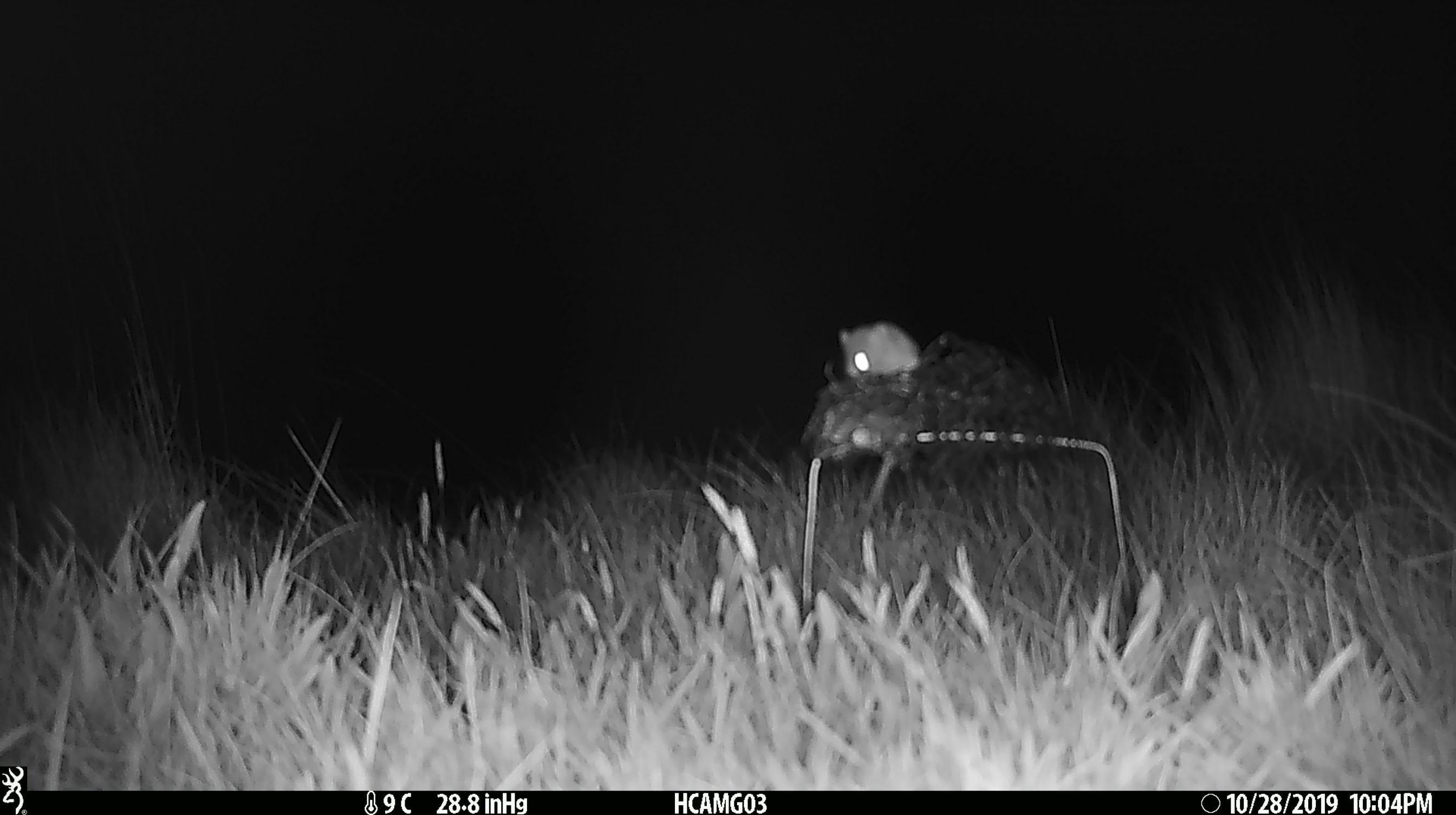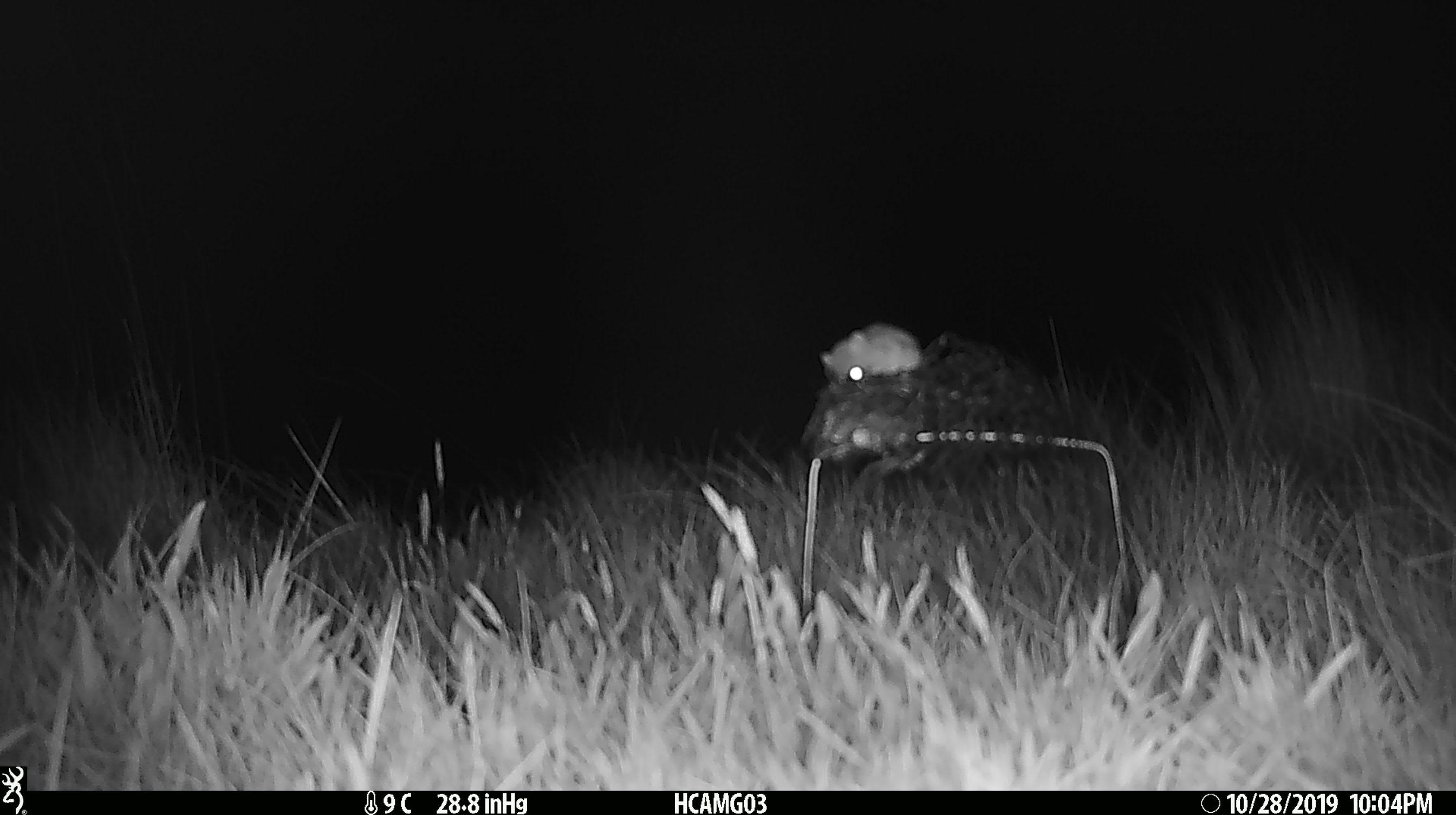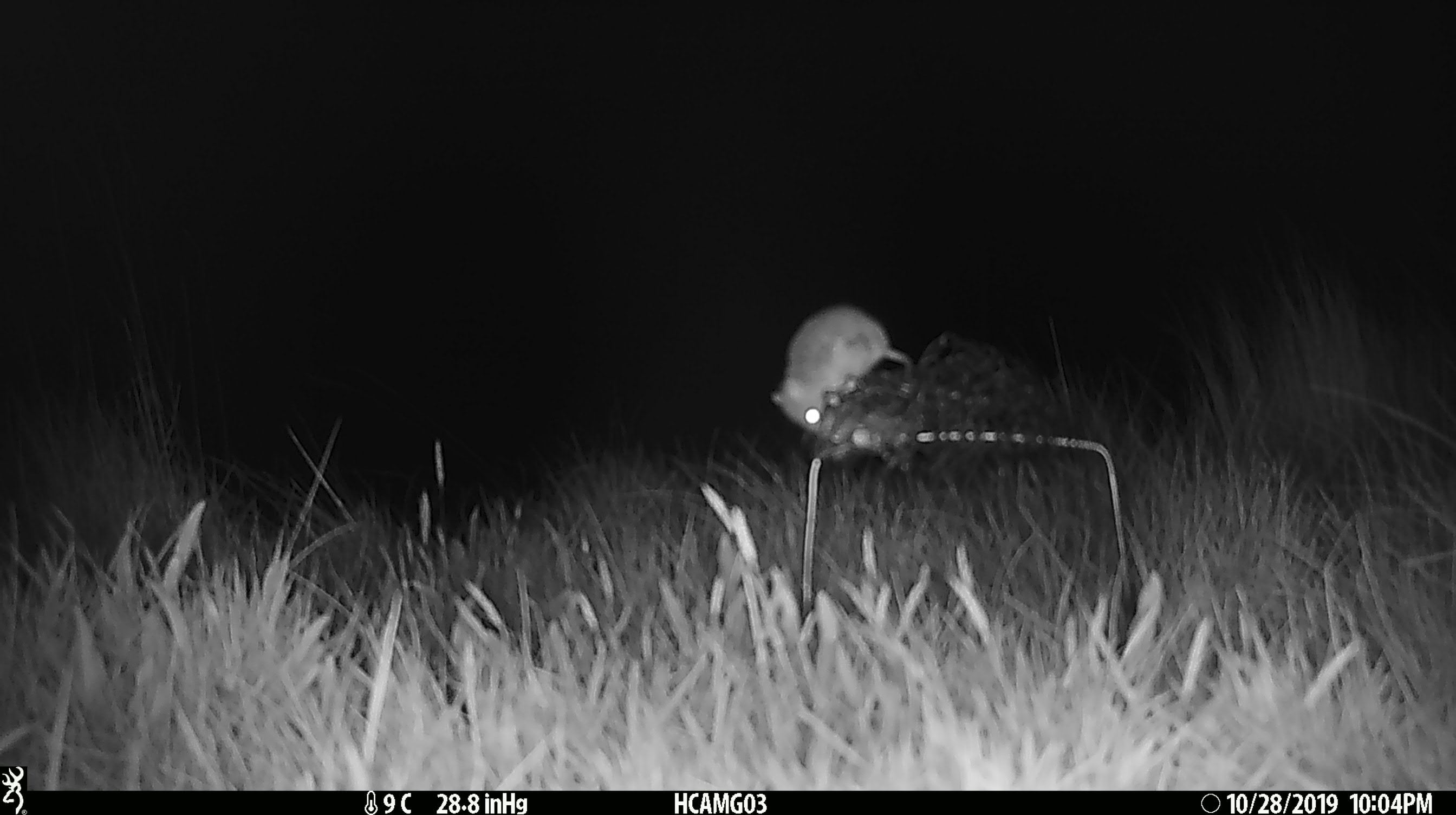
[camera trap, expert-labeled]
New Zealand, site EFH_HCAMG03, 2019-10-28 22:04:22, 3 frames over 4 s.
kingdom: Animalia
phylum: Chordata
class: Mammalia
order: Rodentia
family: Muridae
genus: Mus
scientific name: Mus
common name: mouse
Mouse (Mus).